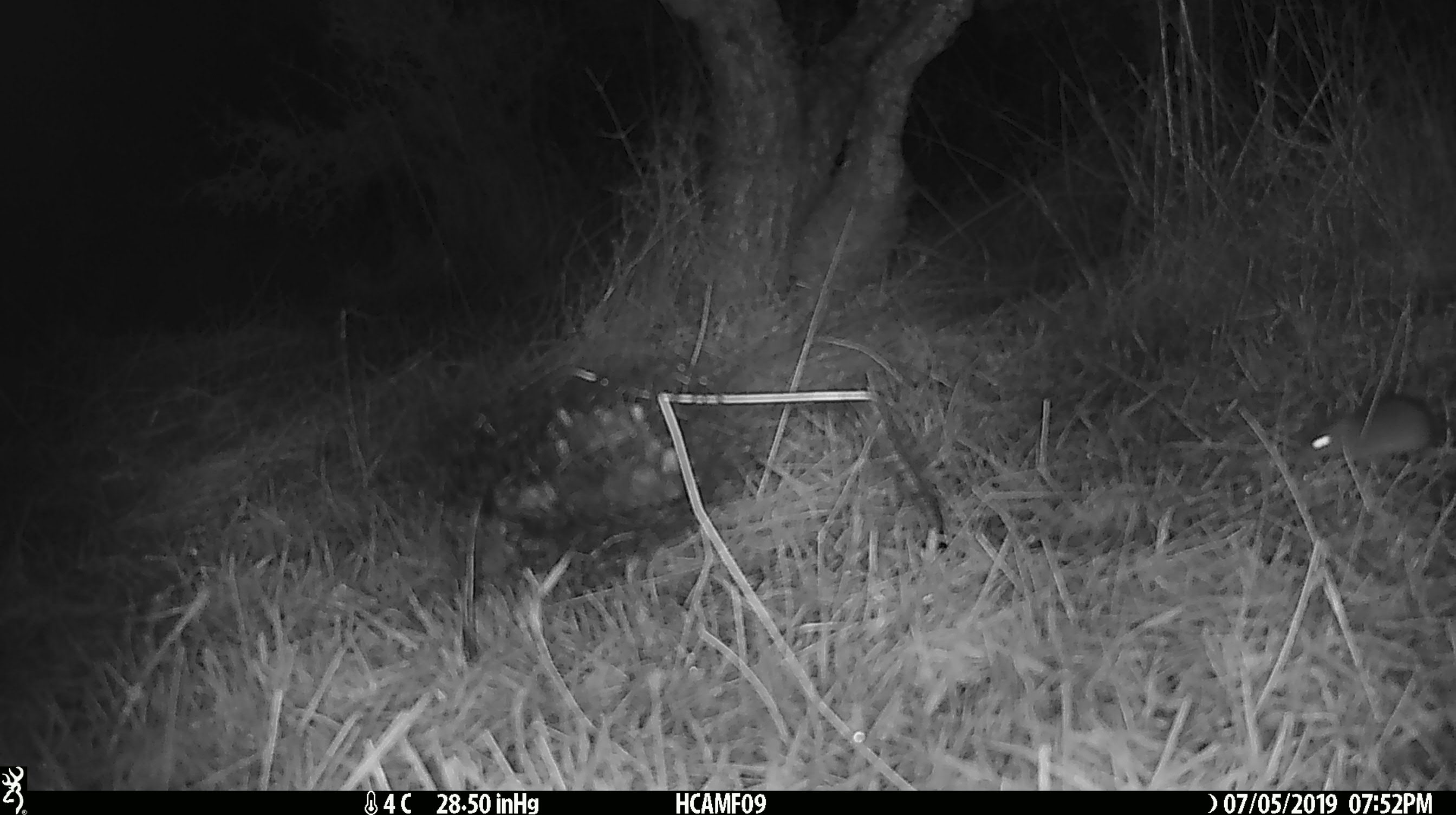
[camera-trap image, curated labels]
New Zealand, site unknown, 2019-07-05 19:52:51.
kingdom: Animalia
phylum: Chordata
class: Mammalia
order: Rodentia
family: Muridae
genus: Mus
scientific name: Mus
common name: mouse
Mouse (Mus).